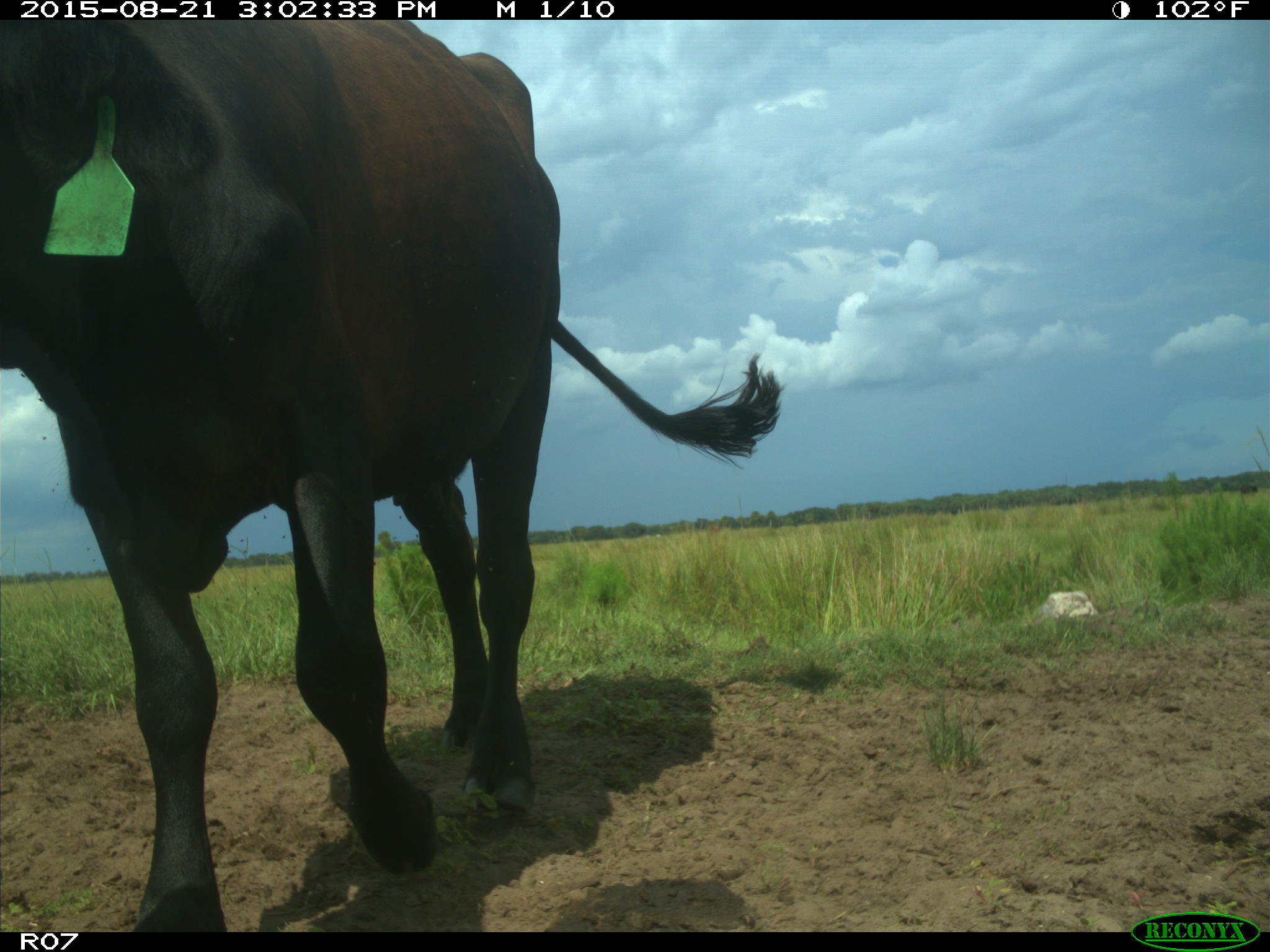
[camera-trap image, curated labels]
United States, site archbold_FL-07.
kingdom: Animalia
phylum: Chordata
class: Mammalia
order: Artiodactyla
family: Bovidae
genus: Bos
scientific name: Bos taurus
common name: domestic cow